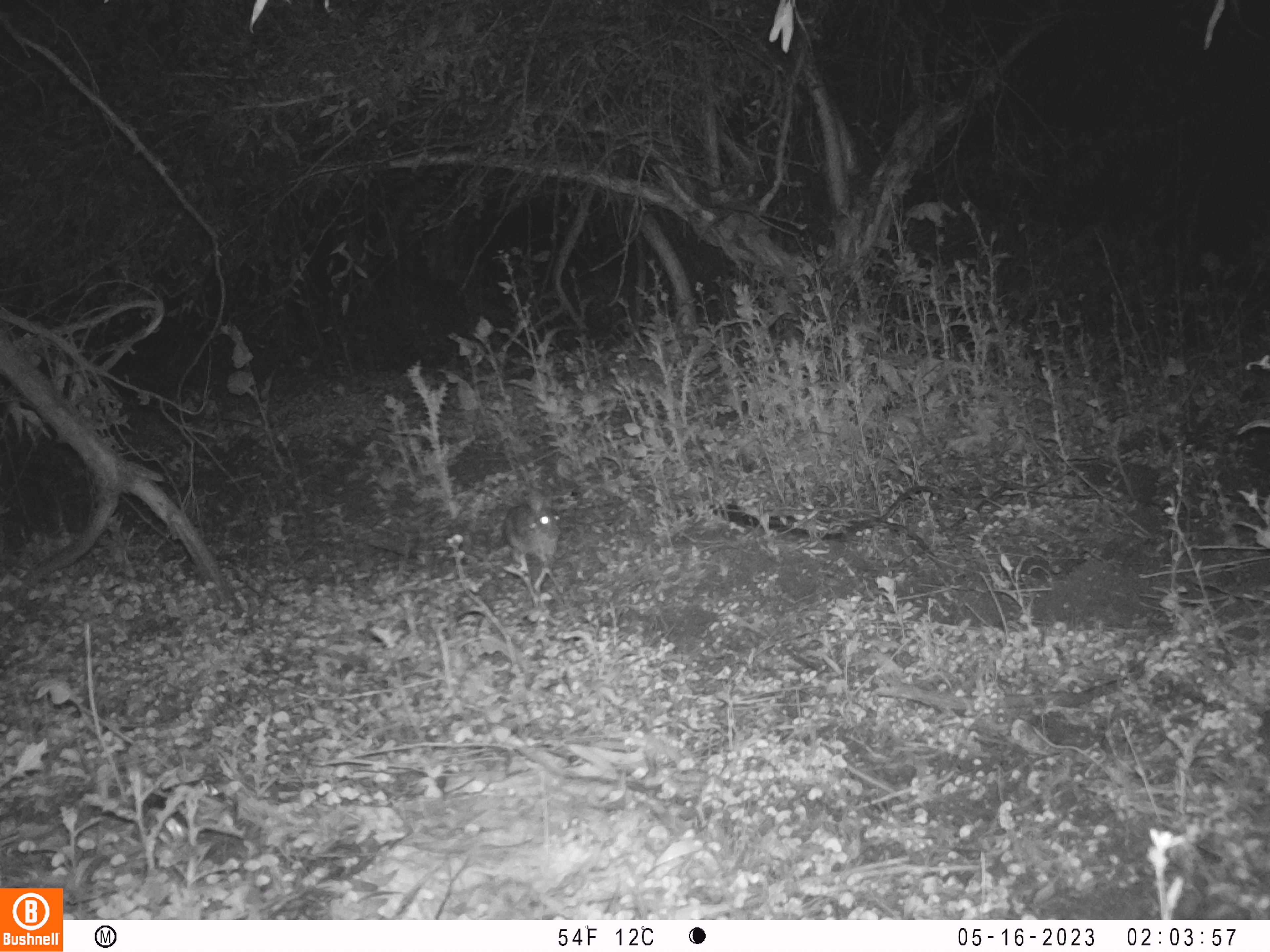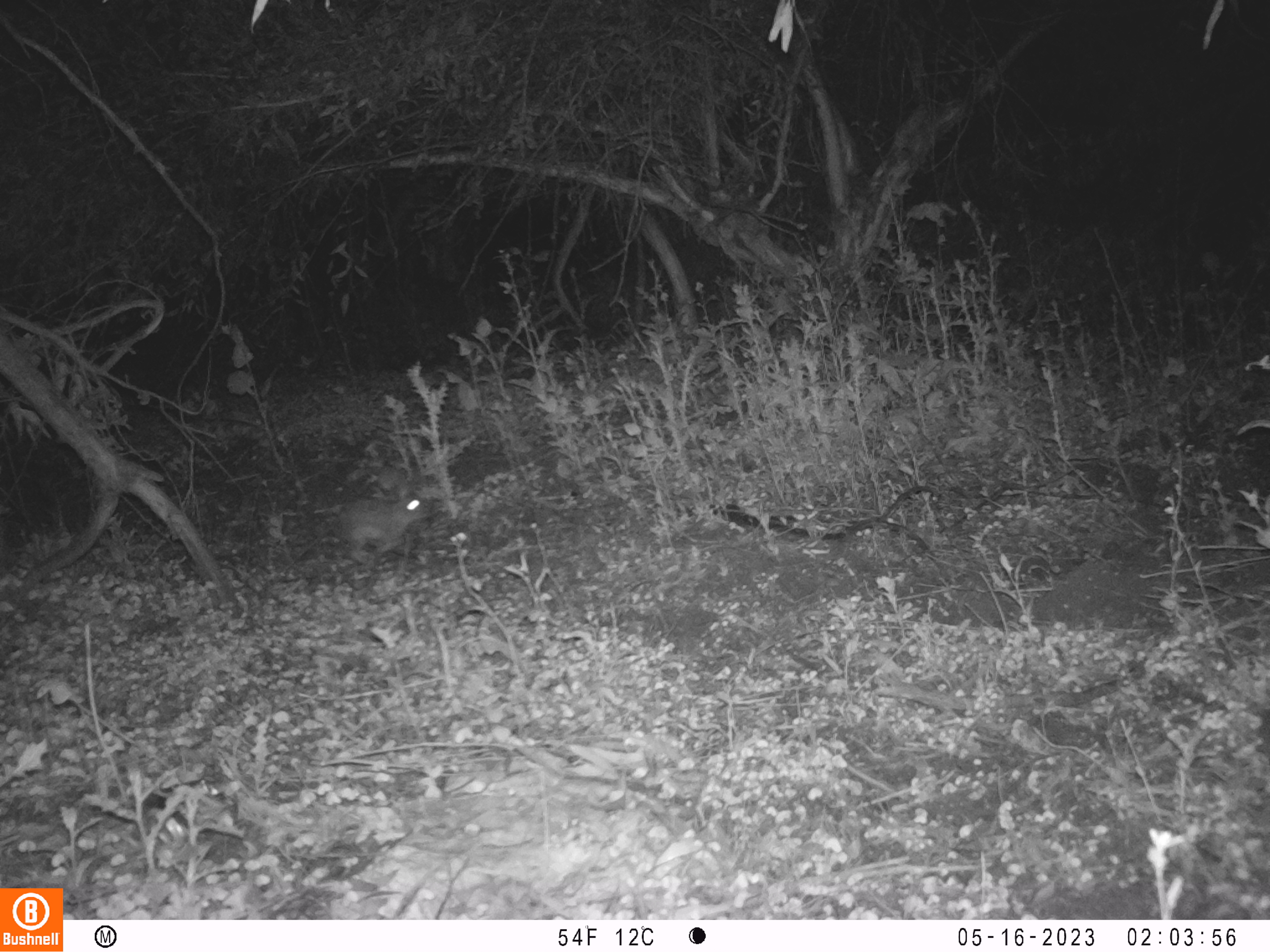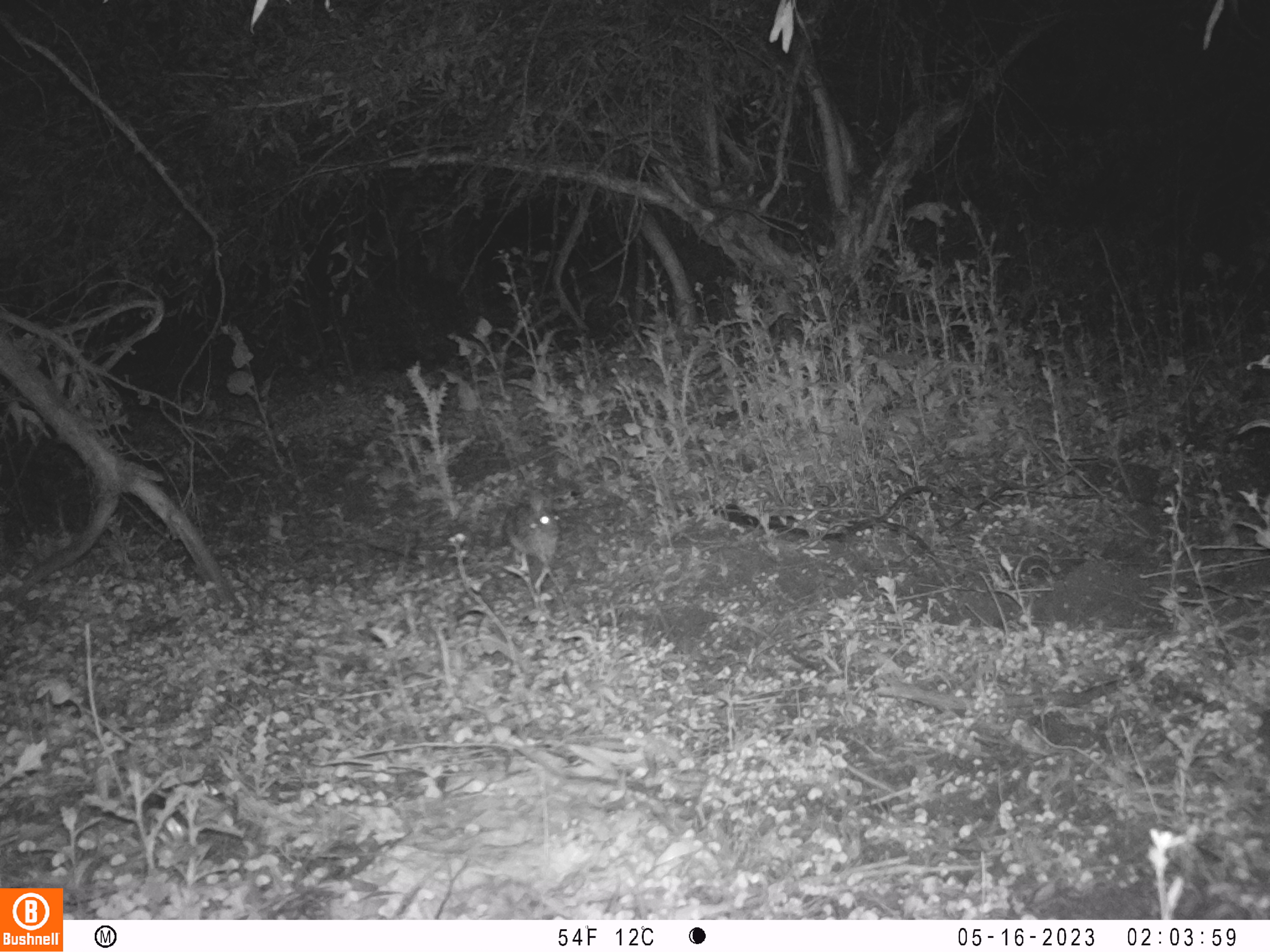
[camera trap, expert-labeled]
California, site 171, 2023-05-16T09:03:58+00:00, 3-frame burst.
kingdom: Animalia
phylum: Chordata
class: Mammalia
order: Lagomorpha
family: Leporidae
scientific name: Leporidae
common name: rabbit